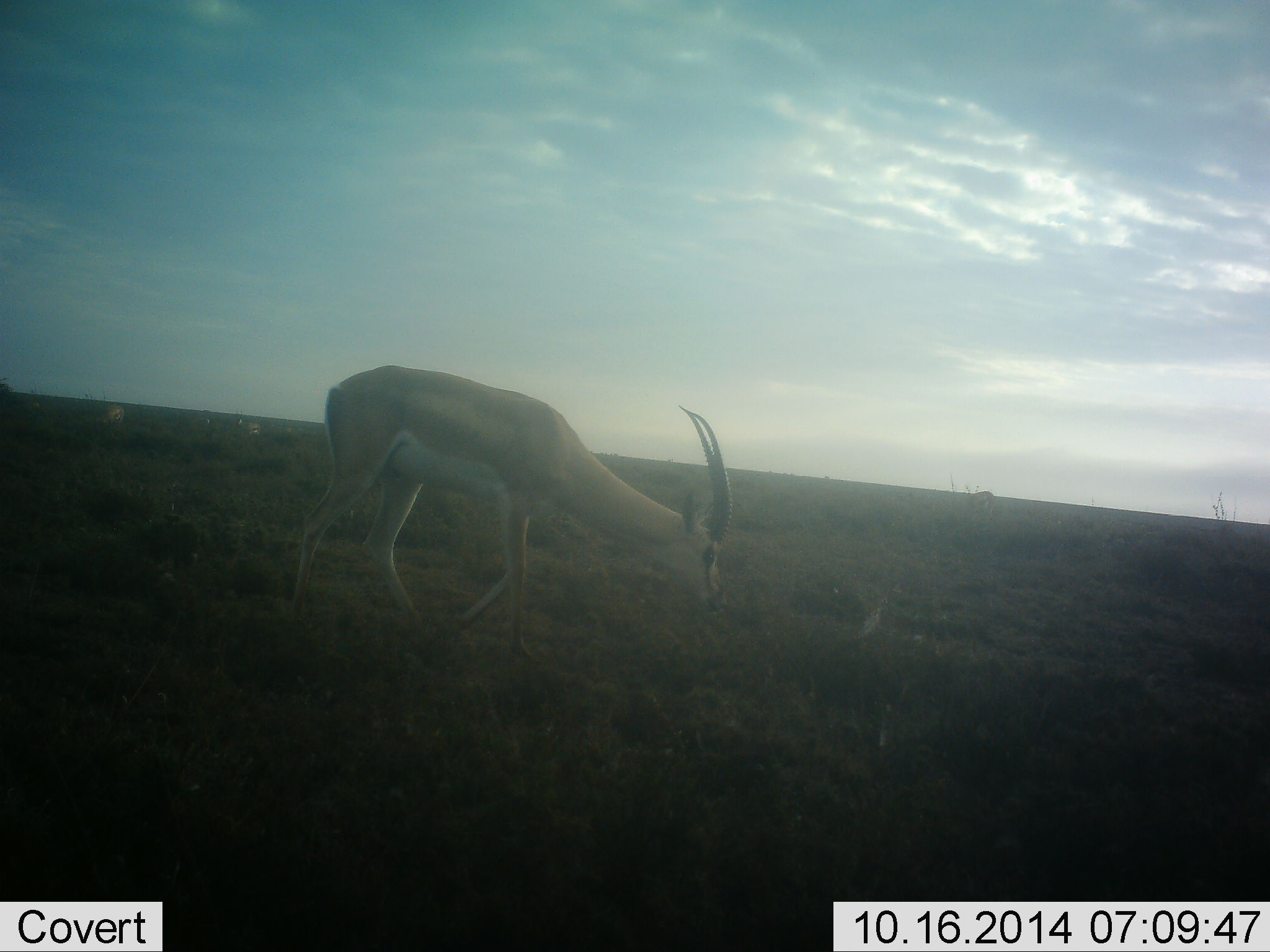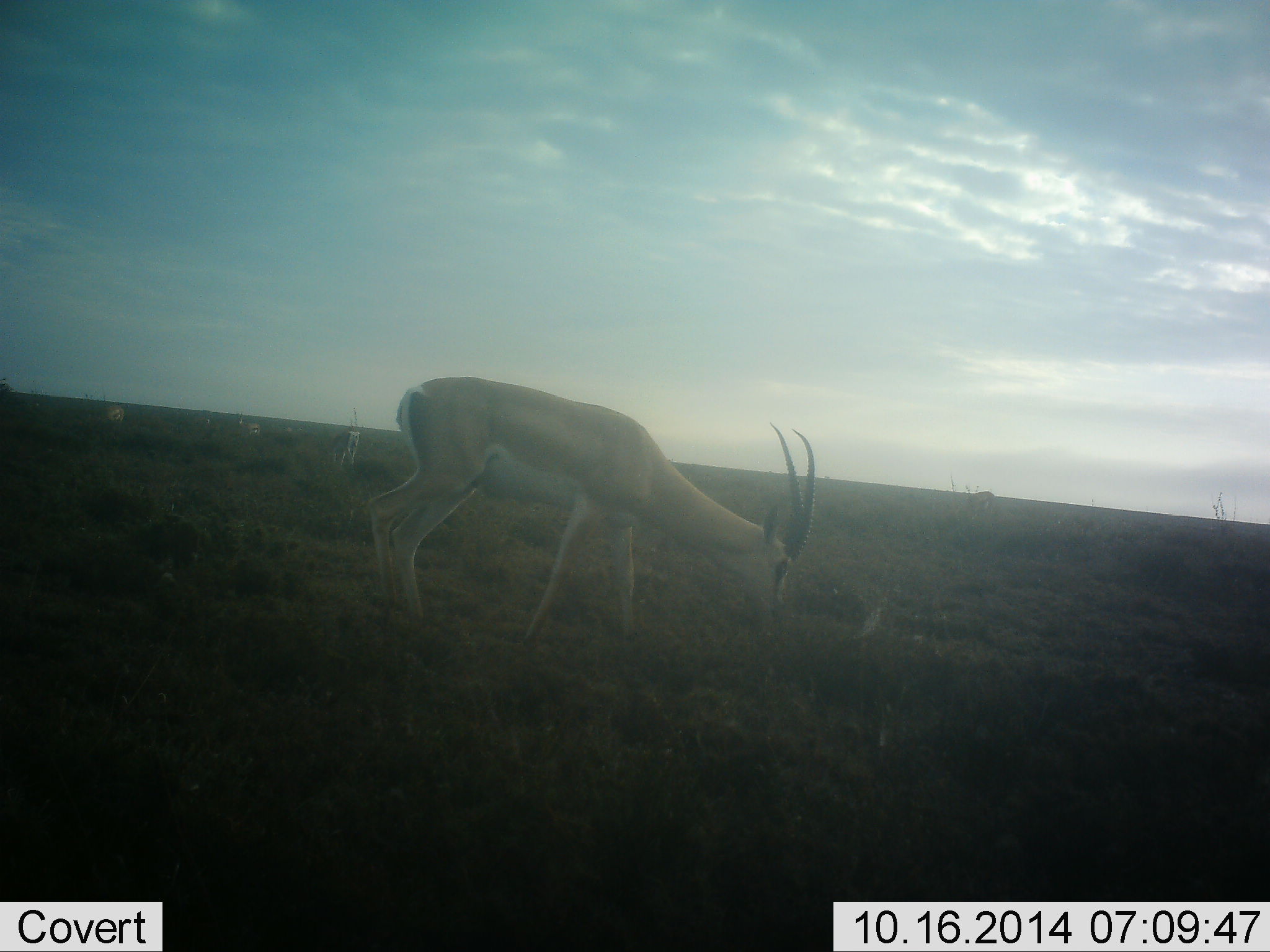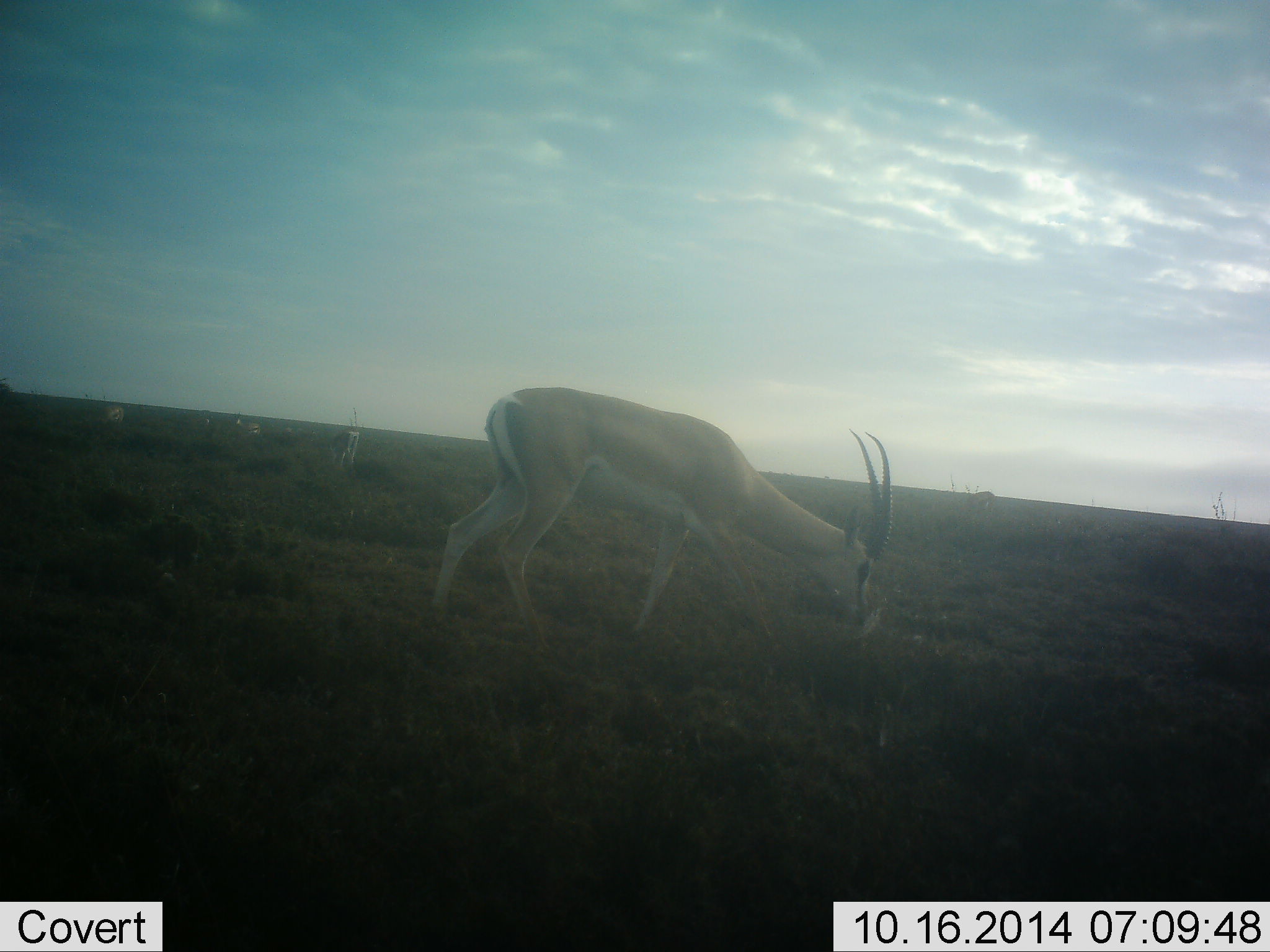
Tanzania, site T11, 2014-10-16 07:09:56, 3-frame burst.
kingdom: Animalia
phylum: Chordata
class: Mammalia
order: Artiodactyla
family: Bovidae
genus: Nanger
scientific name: Nanger granti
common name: grant's gazelle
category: gazellegrants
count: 6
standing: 20%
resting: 0%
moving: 40%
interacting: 0%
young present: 0%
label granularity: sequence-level